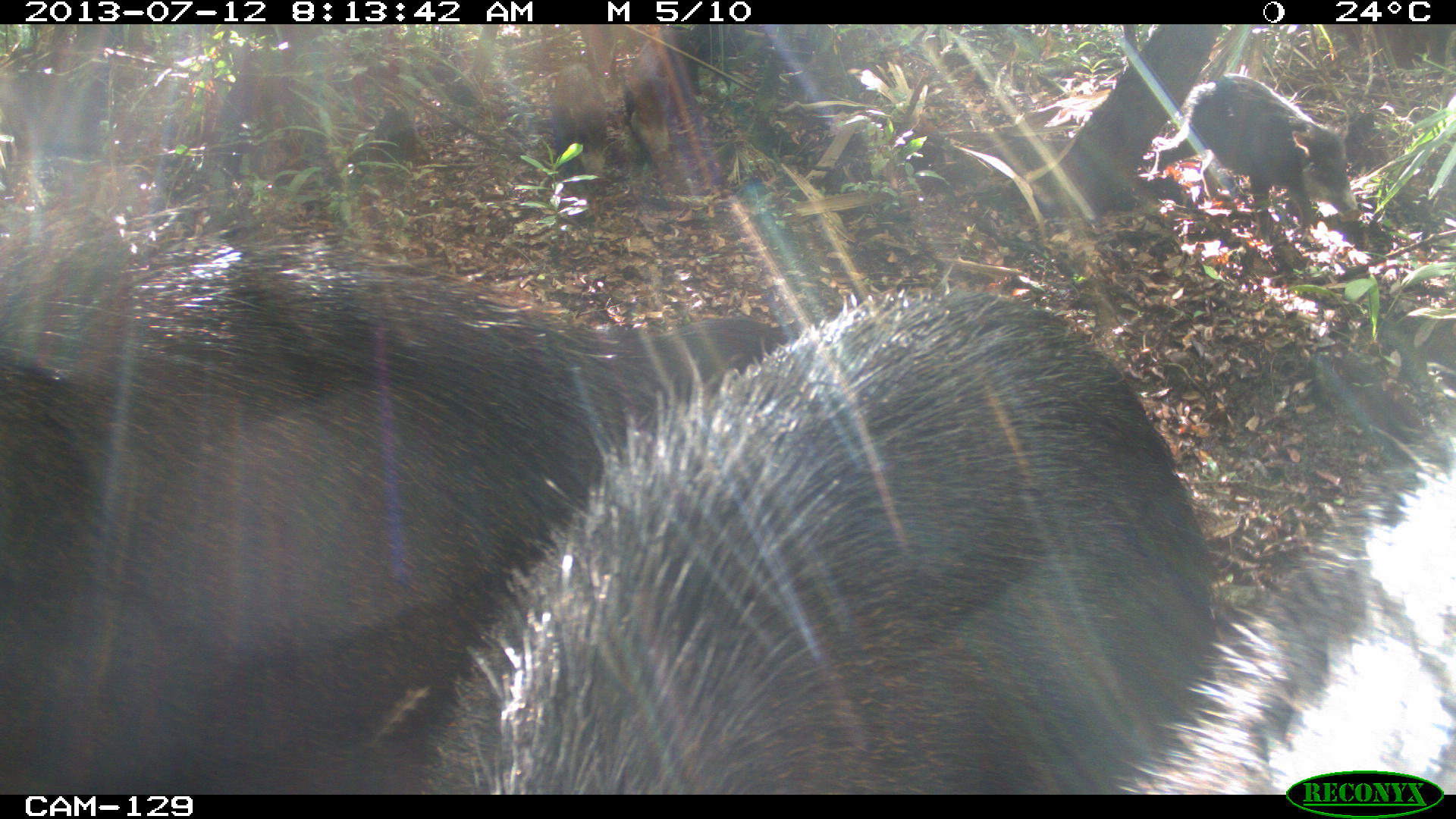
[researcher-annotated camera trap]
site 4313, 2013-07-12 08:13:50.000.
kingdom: Animalia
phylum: Chordata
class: Mammalia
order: Artiodactyla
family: Tayassuidae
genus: Tayassu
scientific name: Tayassu pecari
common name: white-lipped peccary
Tayassu pecari (white-lipped peccary), count 20.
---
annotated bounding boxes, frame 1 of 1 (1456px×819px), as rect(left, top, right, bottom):
tayassu pecari: rect(417, 263, 1220, 794); rect(0, 190, 660, 794); rect(1111, 422, 1456, 794); rect(1151, 74, 1359, 238); rect(213, 44, 354, 236); rect(594, 314, 799, 410); rect(623, 28, 698, 177); rect(547, 61, 625, 197); rect(0, 67, 106, 154)